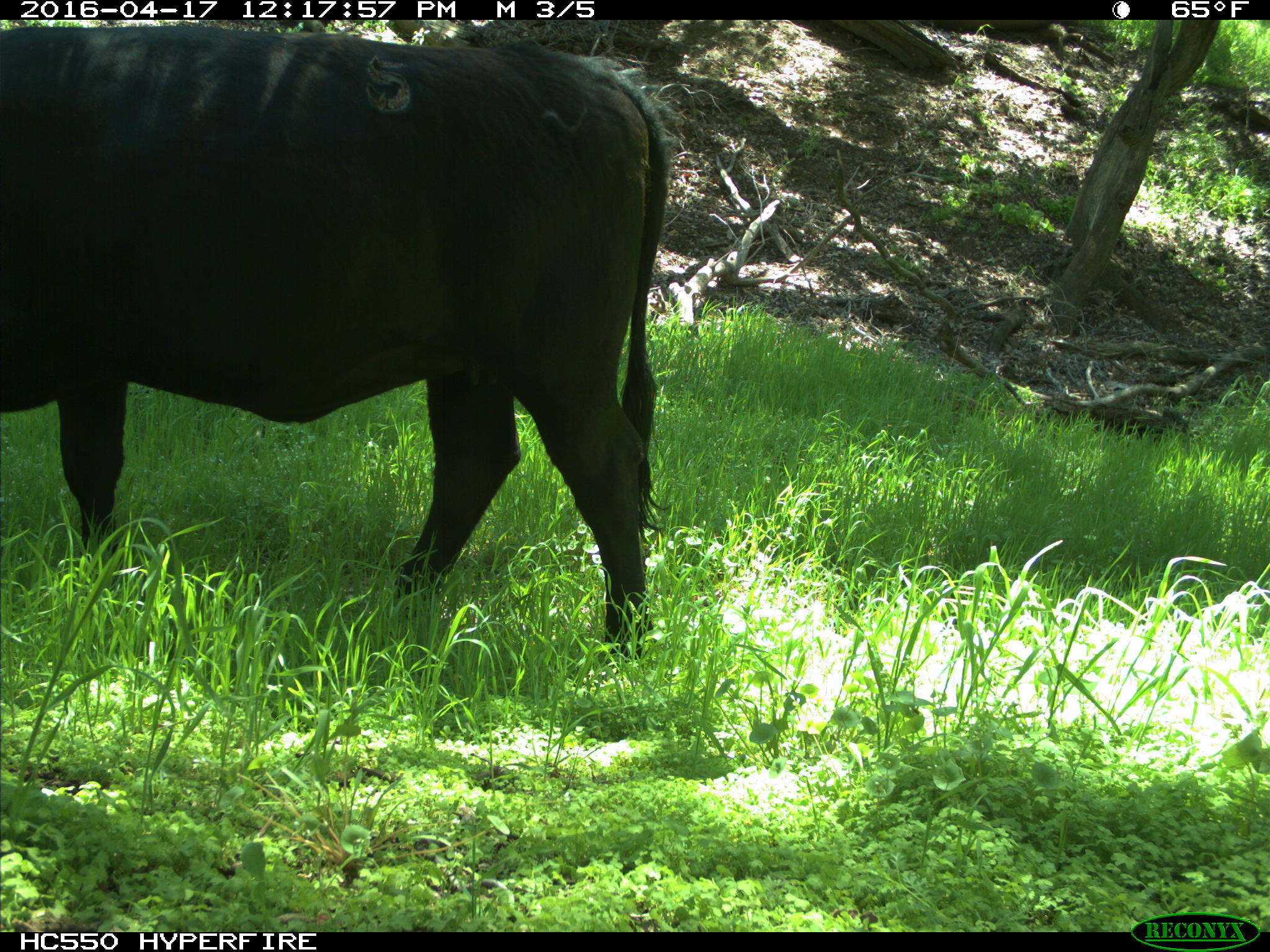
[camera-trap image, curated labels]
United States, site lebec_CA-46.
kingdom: Animalia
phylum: Chordata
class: Mammalia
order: Artiodactyla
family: Bovidae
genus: Bos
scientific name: Bos taurus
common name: domestic cow